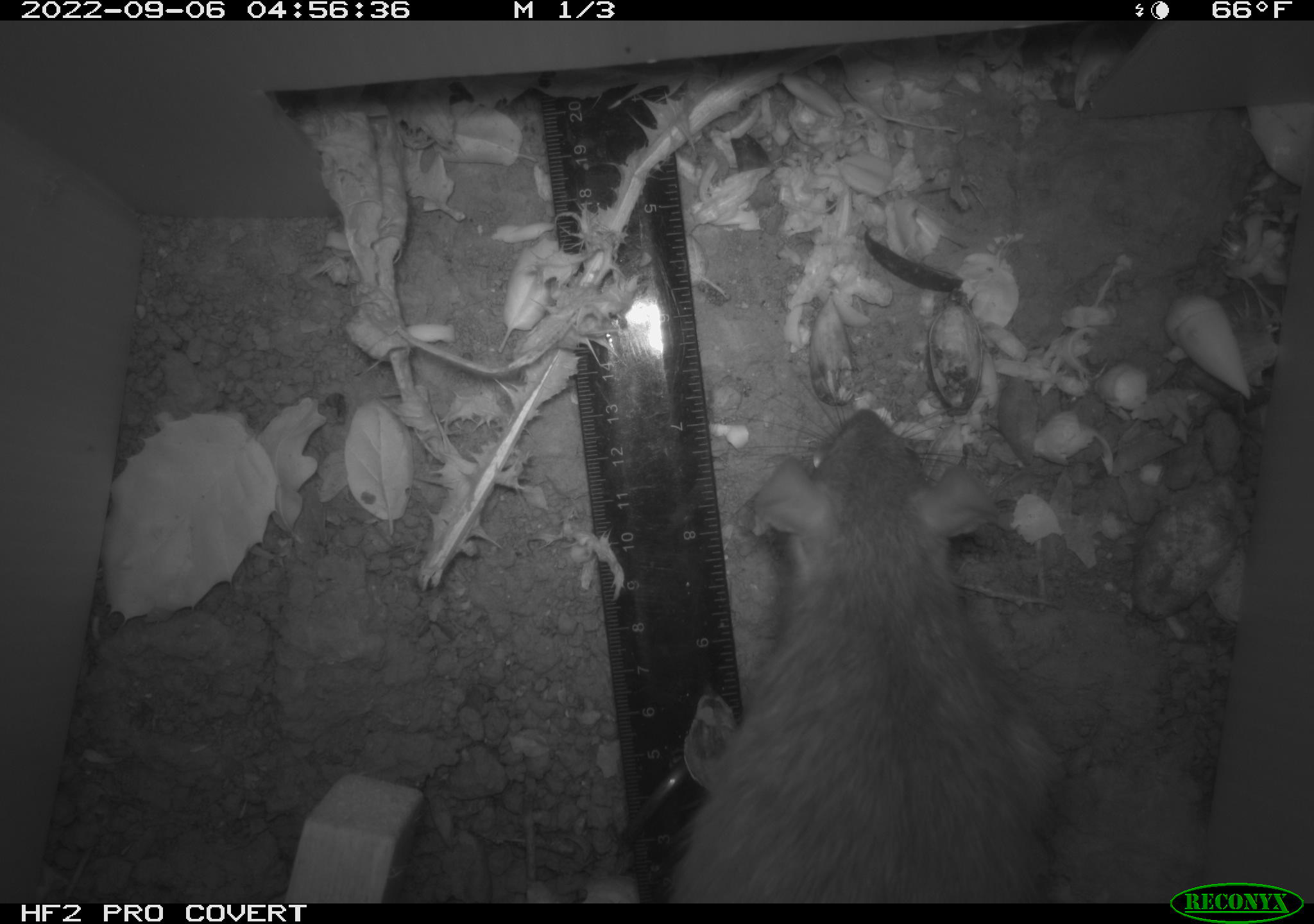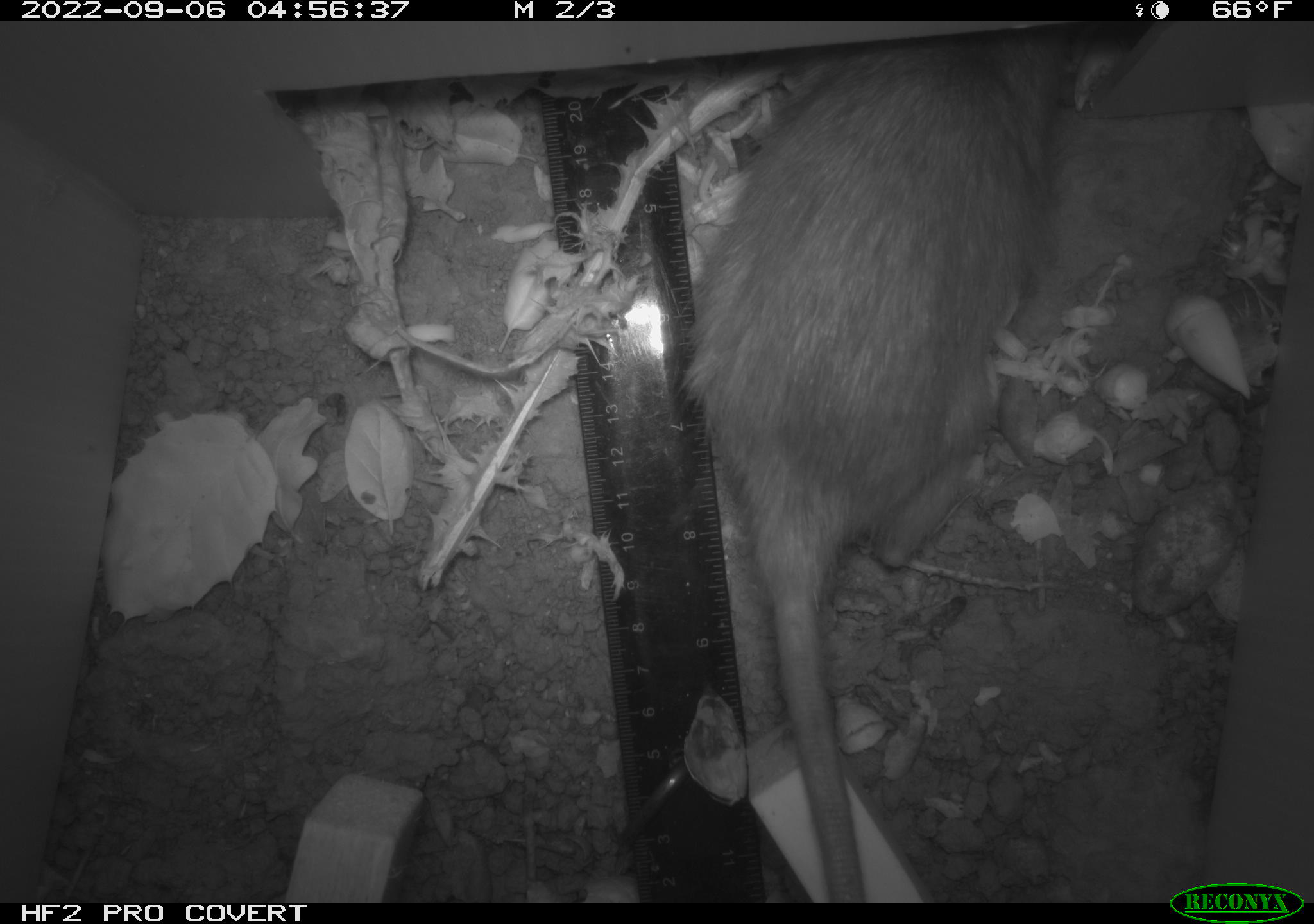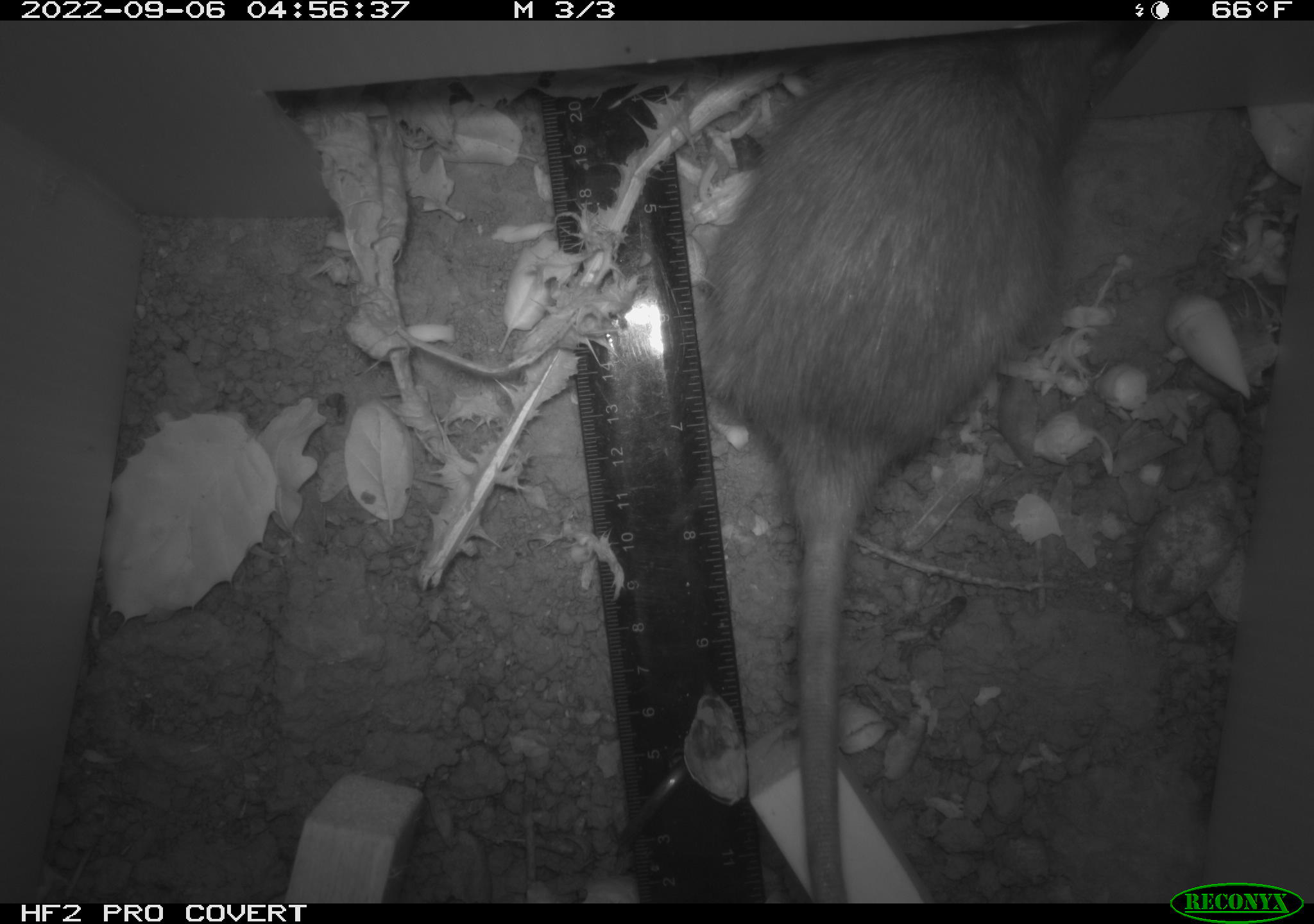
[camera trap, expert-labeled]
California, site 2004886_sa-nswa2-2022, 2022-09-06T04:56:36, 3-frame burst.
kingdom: Animalia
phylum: Chordata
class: Mammalia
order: Rodentia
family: Muridae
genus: Rattus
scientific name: Rattus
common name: rat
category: rattus species